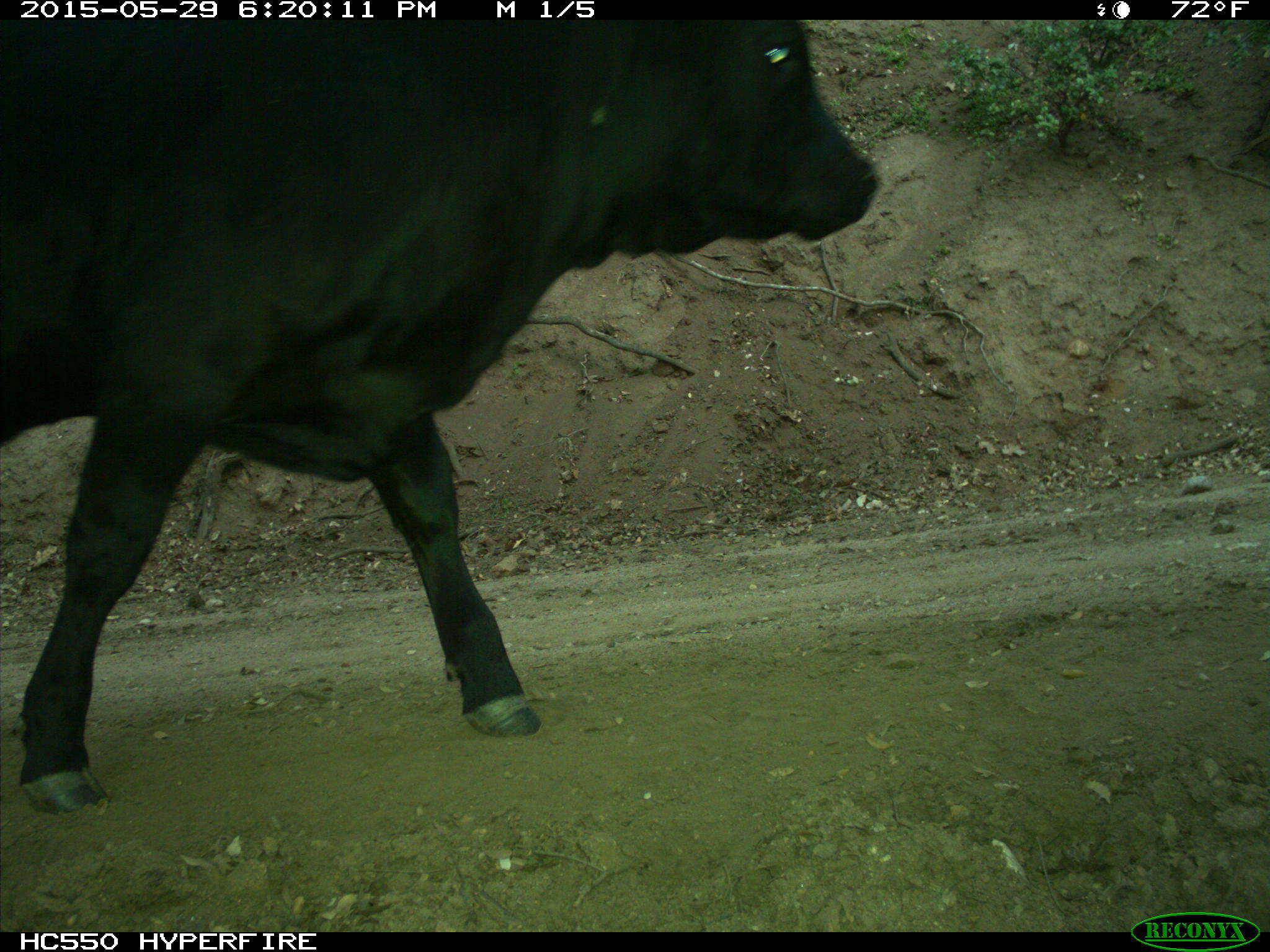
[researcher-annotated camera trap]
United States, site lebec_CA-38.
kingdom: Animalia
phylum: Chordata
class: Mammalia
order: Artiodactyla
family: Bovidae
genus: Bos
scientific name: Bos taurus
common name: domestic cow